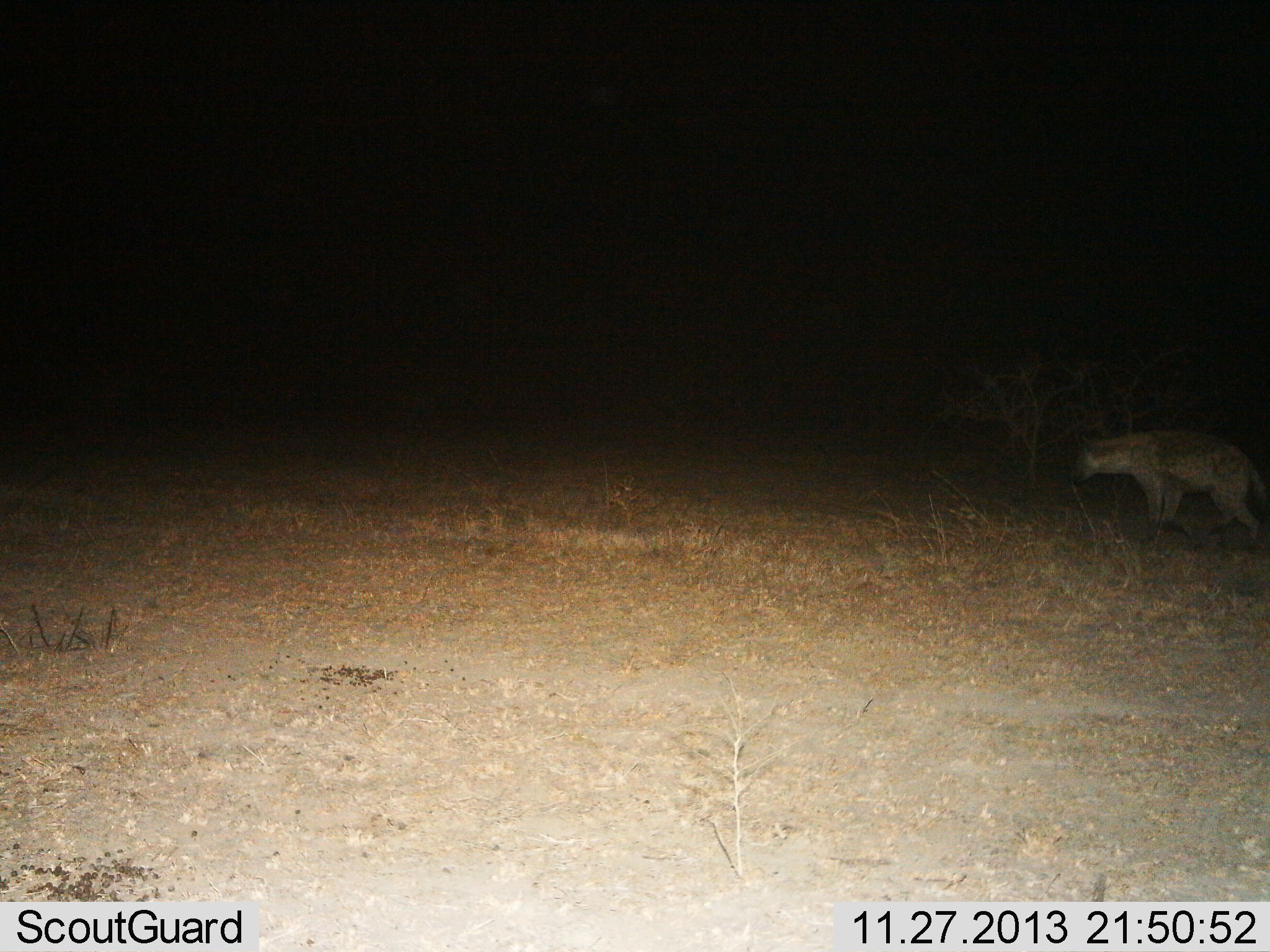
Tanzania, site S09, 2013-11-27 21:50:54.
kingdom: Animalia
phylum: Chordata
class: Mammalia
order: Carnivora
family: Hyaenidae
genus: Crocuta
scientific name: Crocuta crocuta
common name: spotted hyena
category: hyenaspotted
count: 1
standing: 50%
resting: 0%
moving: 50%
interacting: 0%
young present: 0%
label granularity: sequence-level